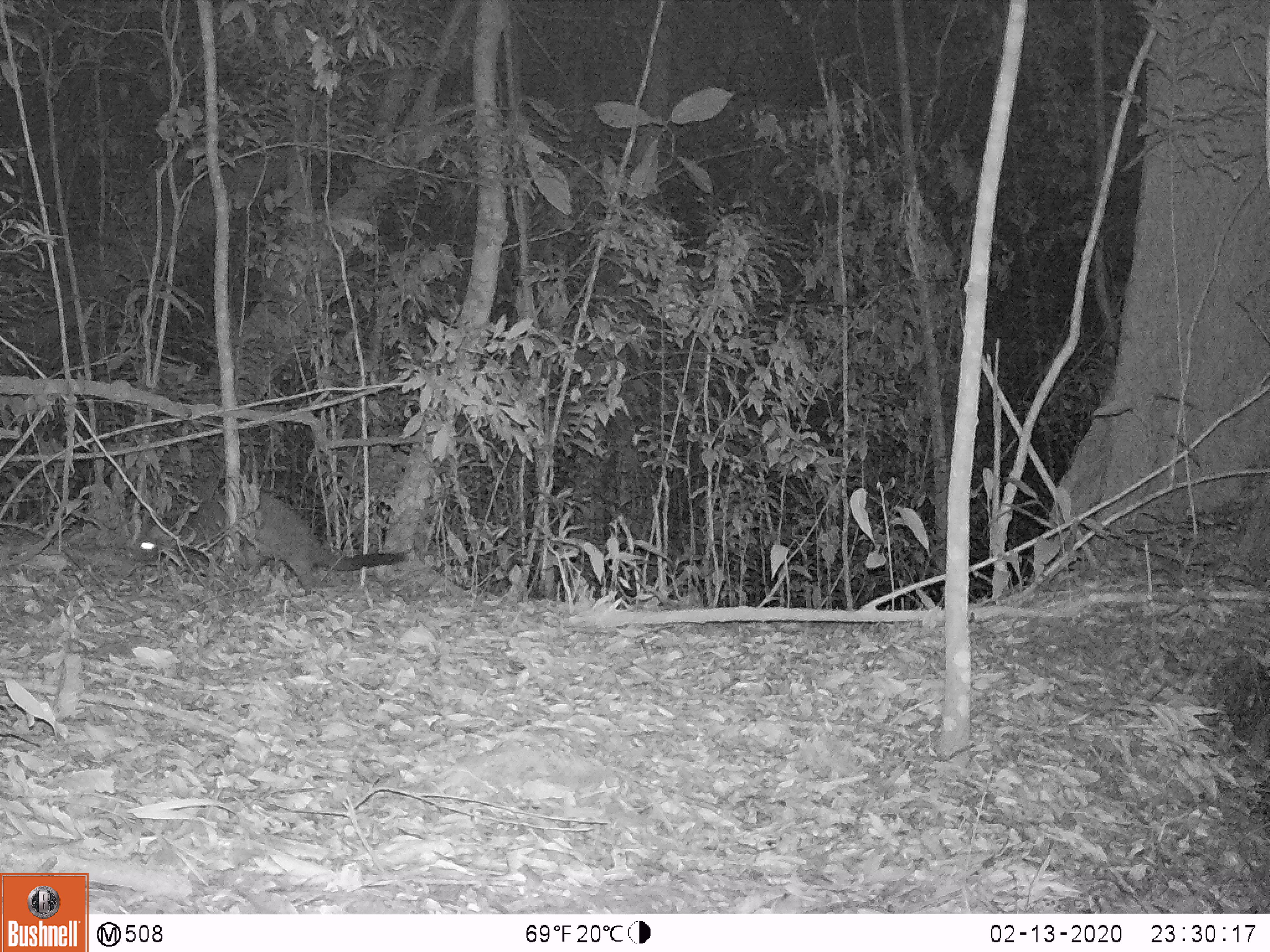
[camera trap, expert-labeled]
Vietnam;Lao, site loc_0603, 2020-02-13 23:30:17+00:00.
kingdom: Animalia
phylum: Chordata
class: Mammalia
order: Carnivora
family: Viverridae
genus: Paguma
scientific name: Paguma larvata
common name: masked palm civet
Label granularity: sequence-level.